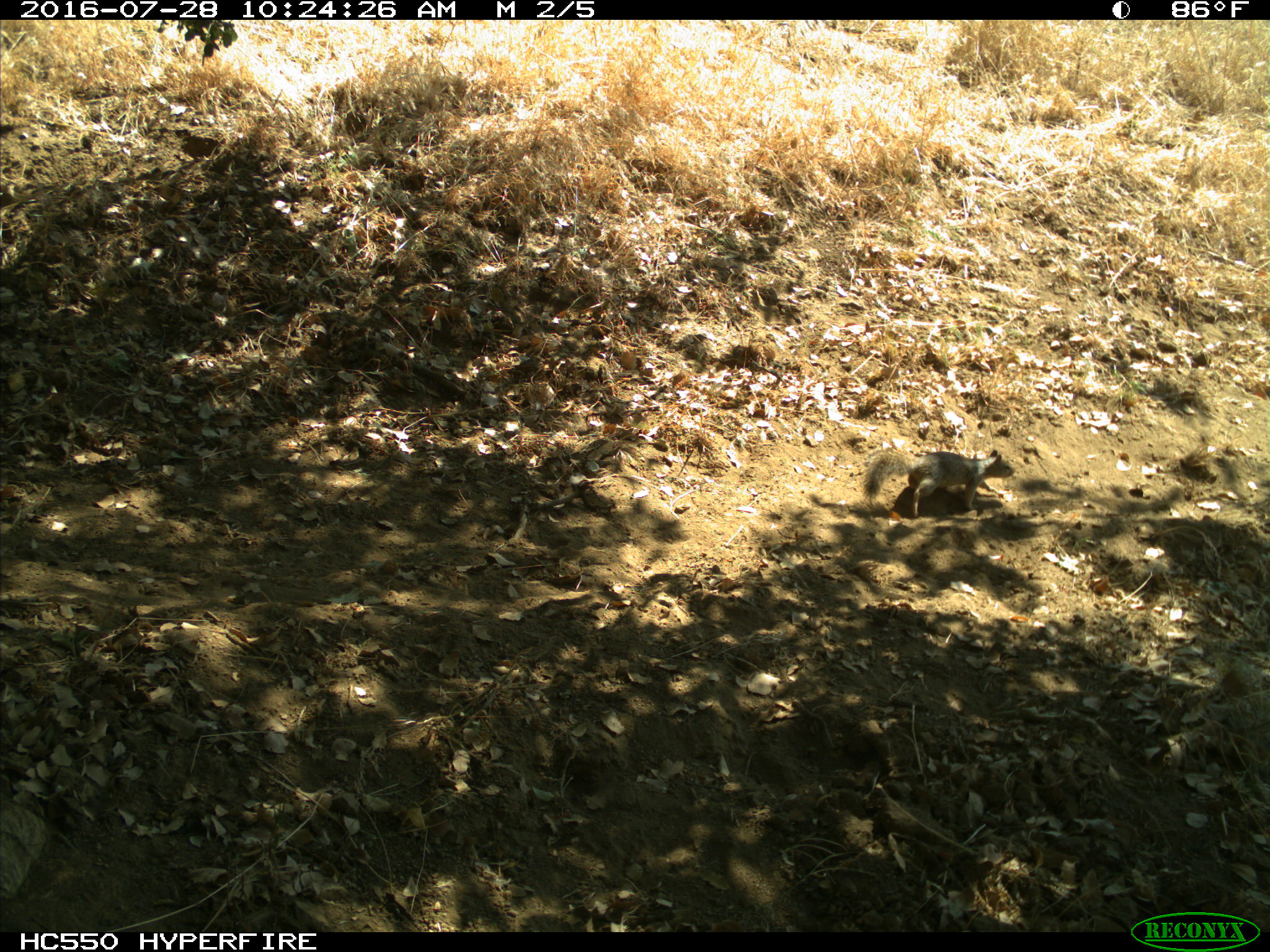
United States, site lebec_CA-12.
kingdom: Animalia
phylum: Chordata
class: Mammalia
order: Rodentia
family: Sciuridae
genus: Otospermophilus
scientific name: Otospermophilus beecheyi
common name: california ground squirrel